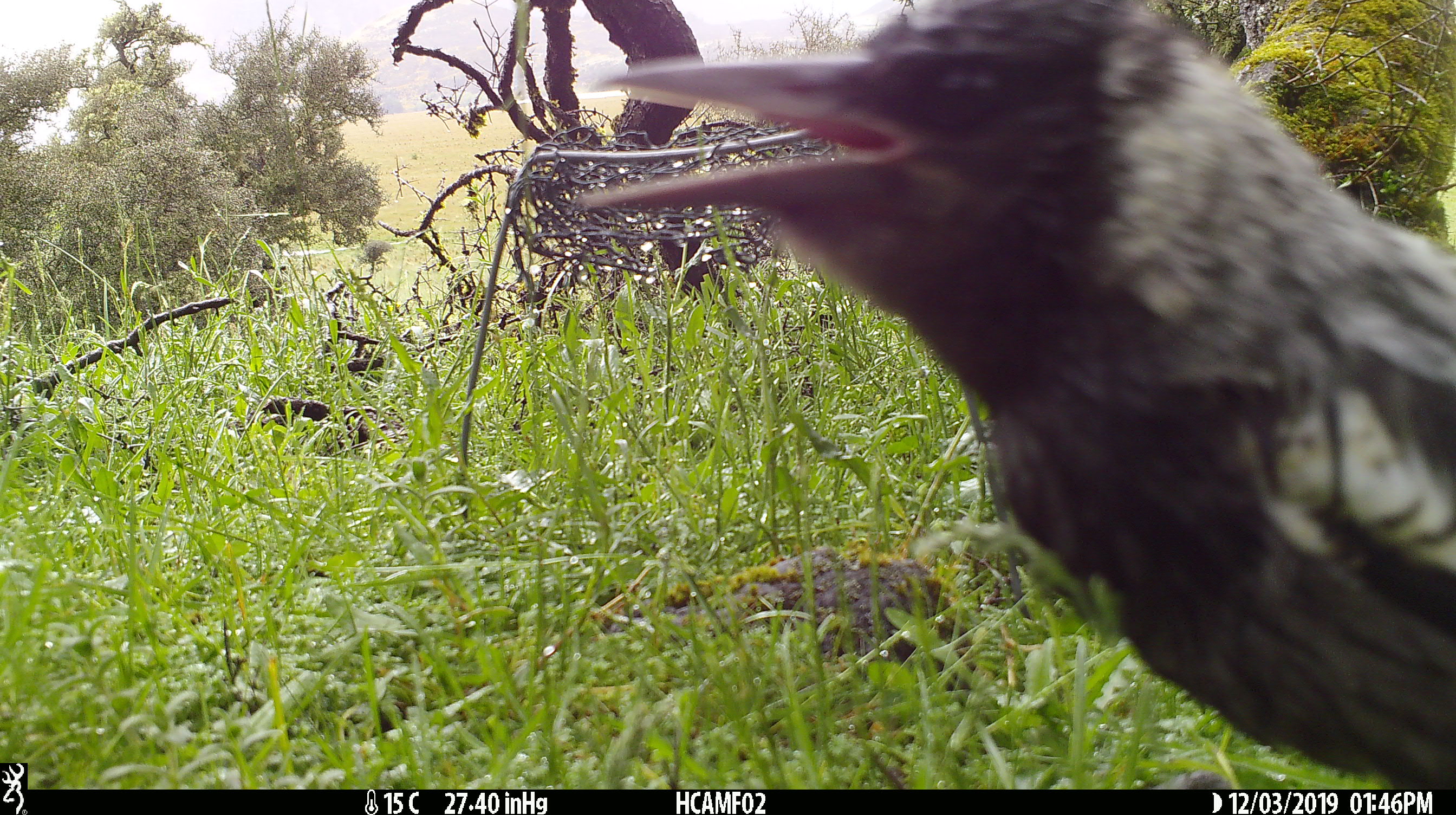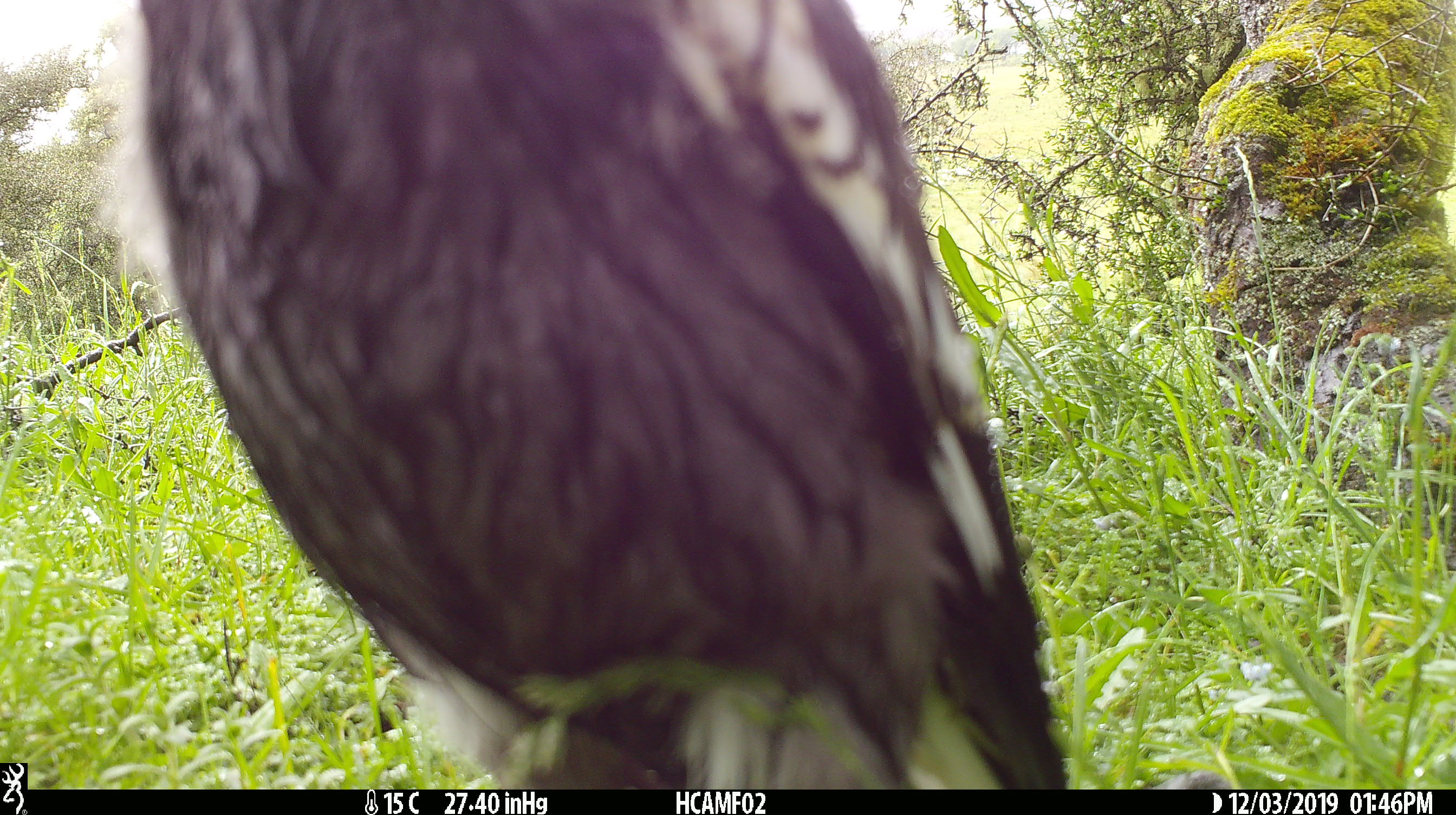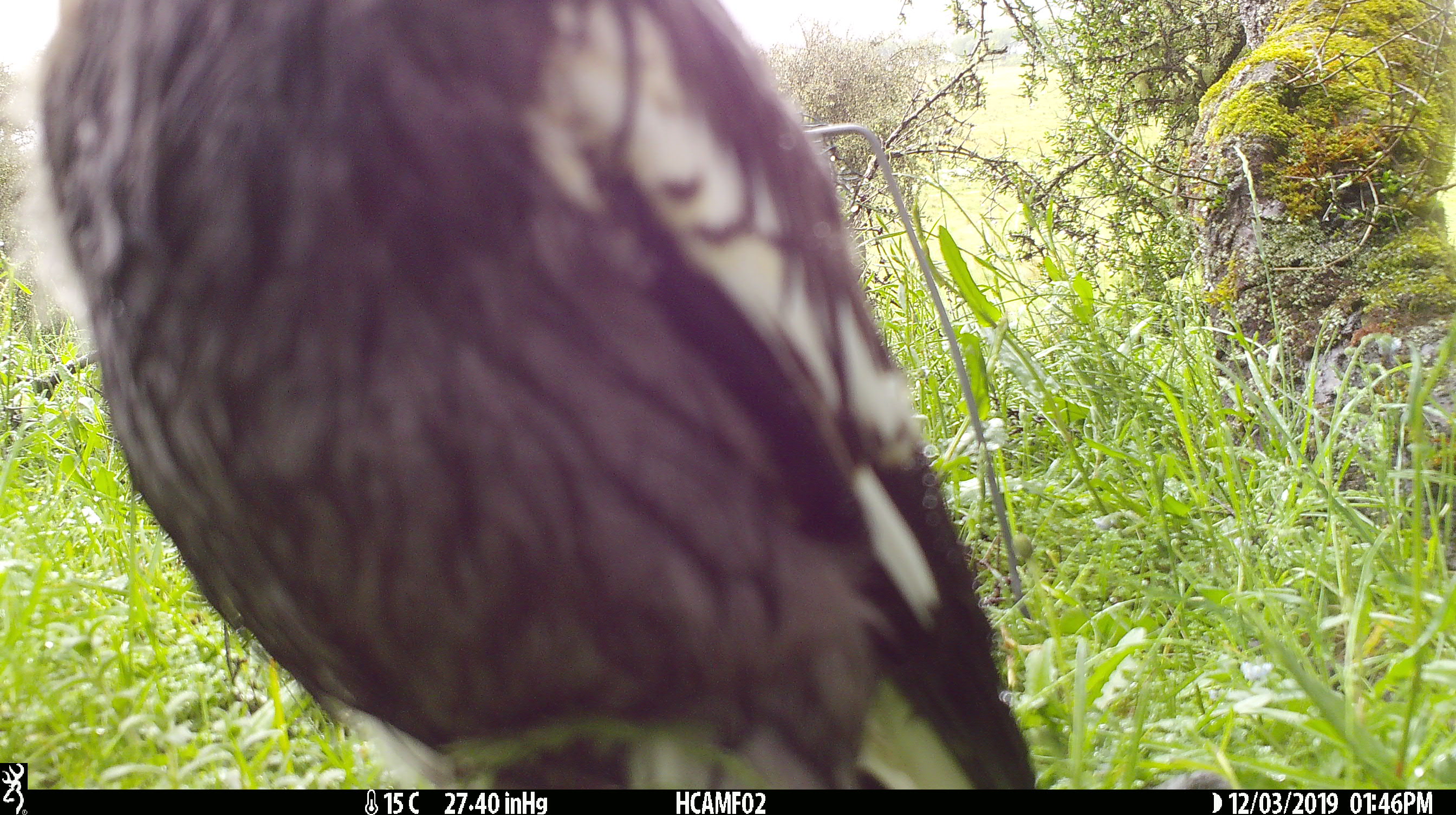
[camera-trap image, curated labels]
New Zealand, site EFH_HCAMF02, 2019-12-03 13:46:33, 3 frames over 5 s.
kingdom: Animalia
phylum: Chordata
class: Aves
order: Passeriformes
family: Artamidae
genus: Gymnorhina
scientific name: Gymnorhina tibicen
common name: australian magpie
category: magpie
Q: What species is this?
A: Magpie (australian magpie) (Gymnorhina tibicen).